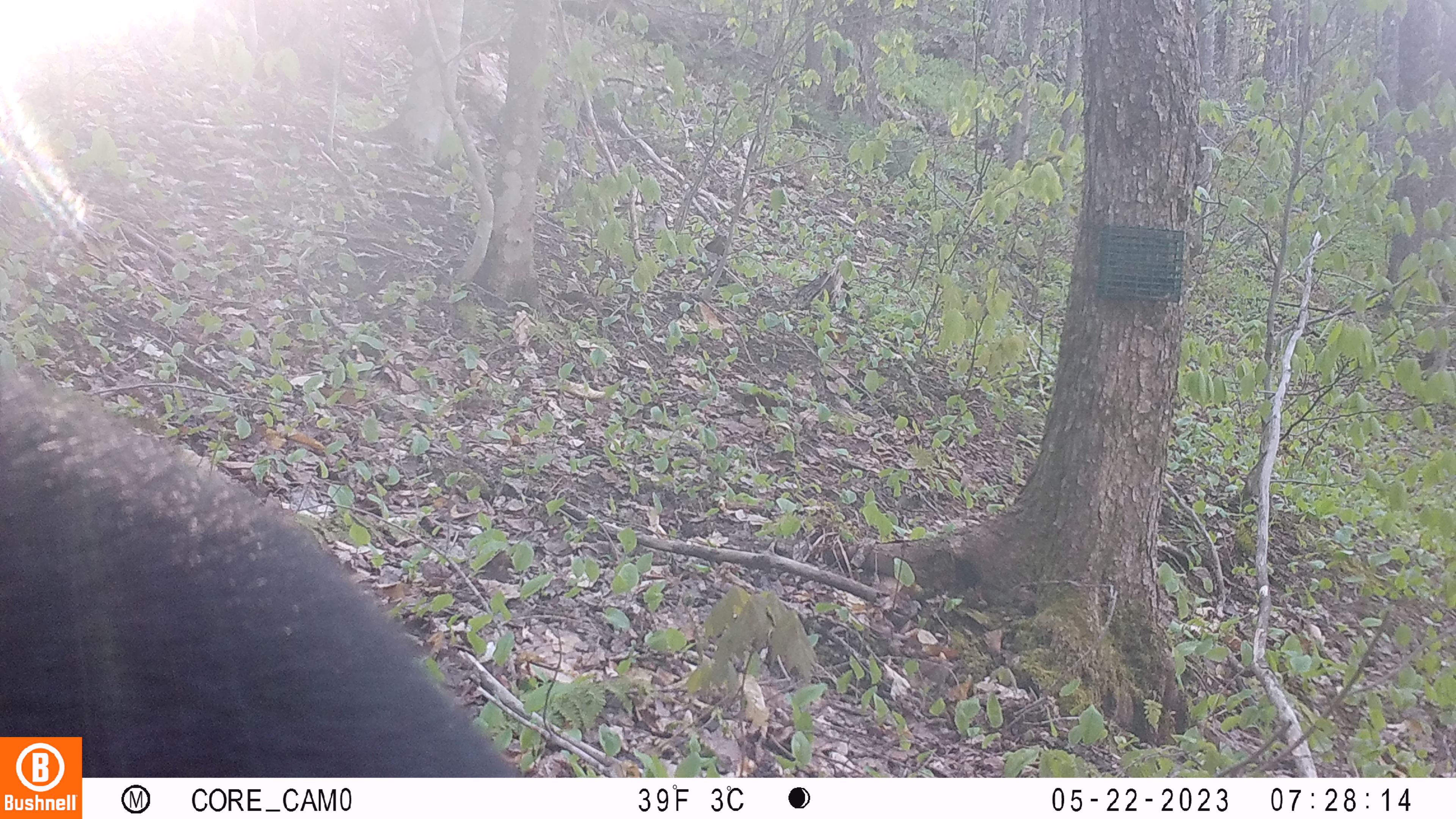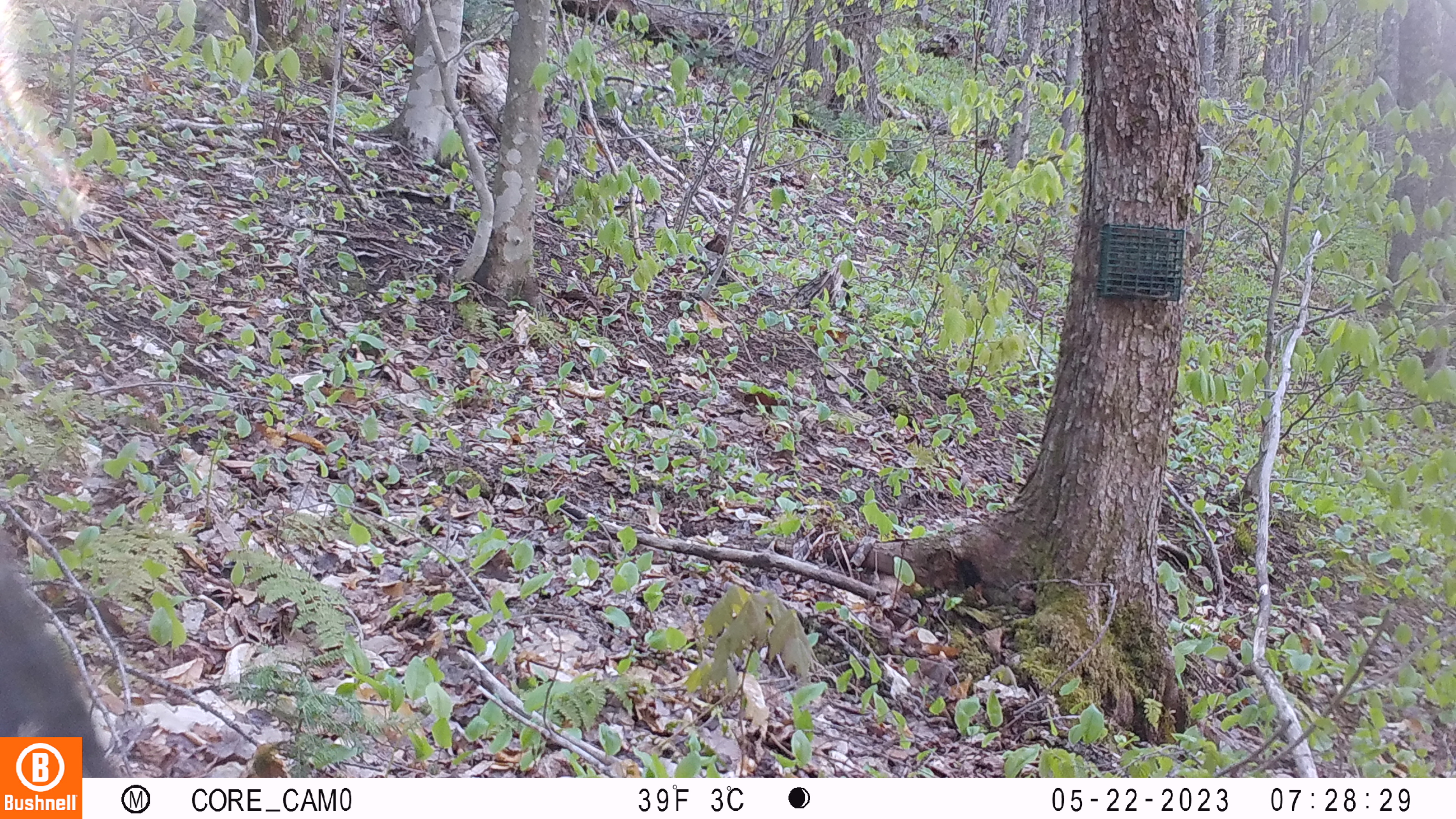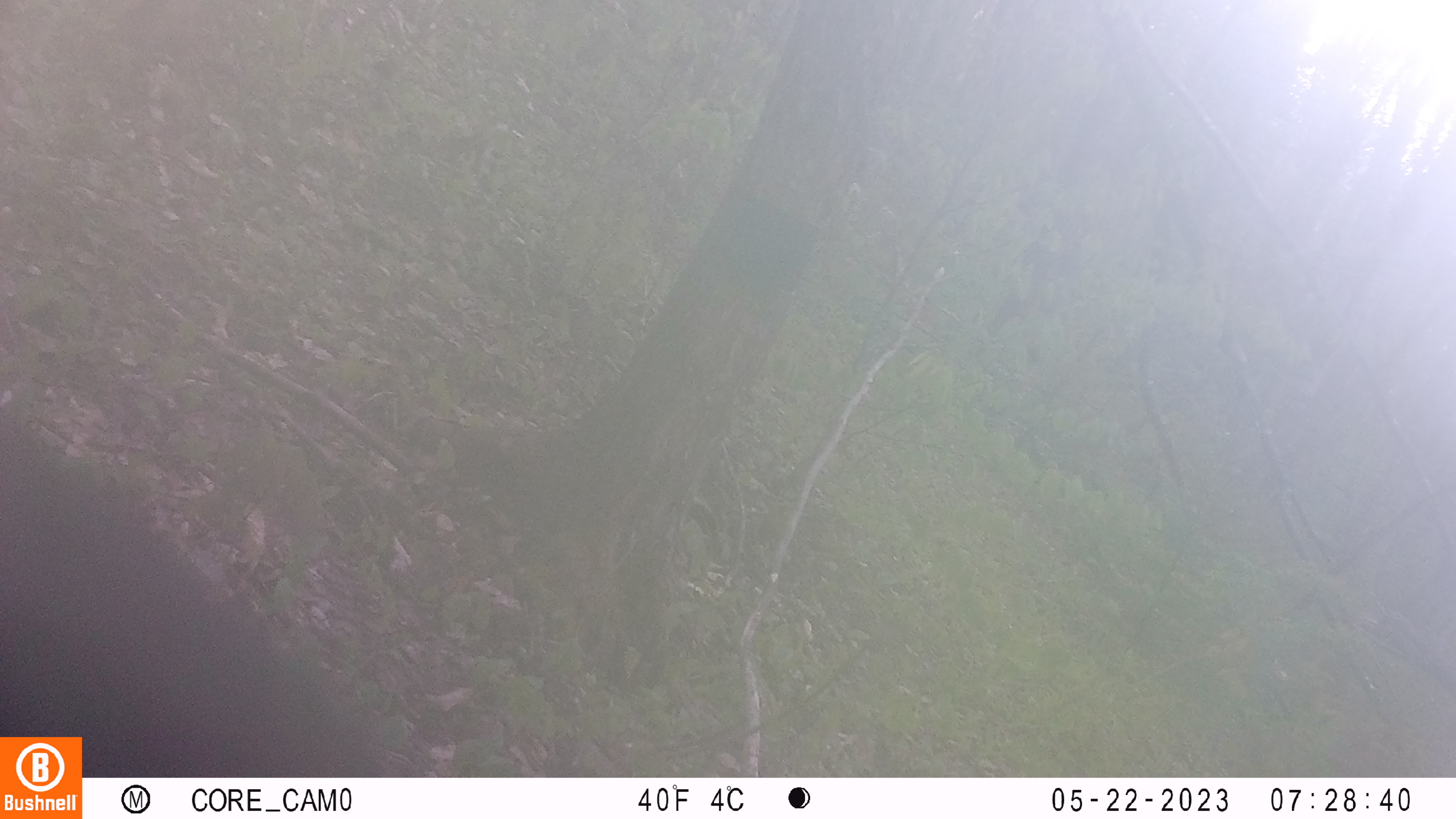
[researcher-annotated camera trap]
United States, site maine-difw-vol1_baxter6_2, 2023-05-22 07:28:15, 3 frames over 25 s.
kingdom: Animalia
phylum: Chordata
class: Mammalia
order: Carnivora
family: Ursidae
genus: Ursus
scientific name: Ursus americanus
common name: black bear